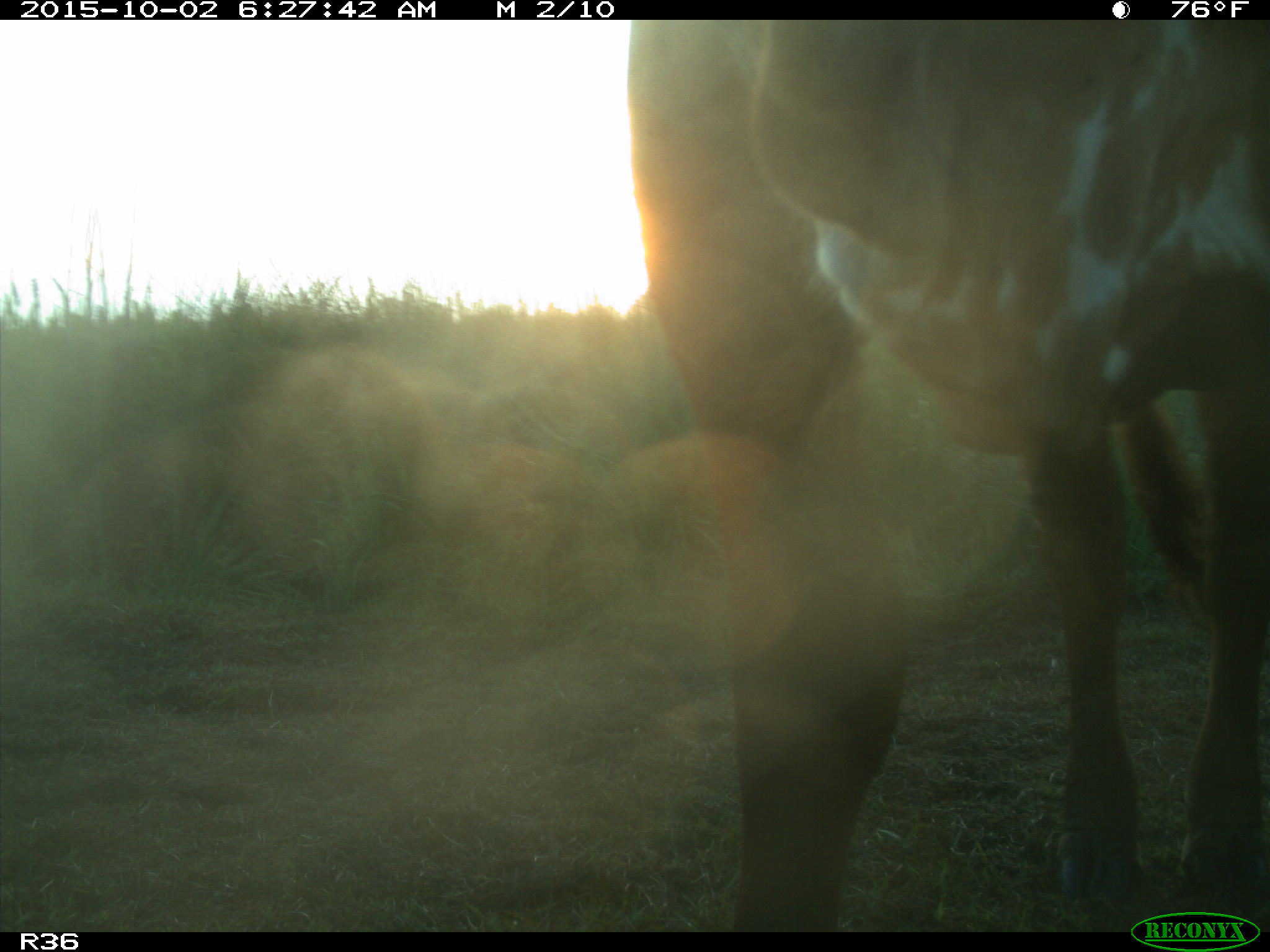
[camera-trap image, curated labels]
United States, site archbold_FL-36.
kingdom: Animalia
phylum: Chordata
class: Mammalia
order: Artiodactyla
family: Bovidae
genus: Bos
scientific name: Bos taurus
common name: domestic cow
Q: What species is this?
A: Bos taurus (domestic cow).